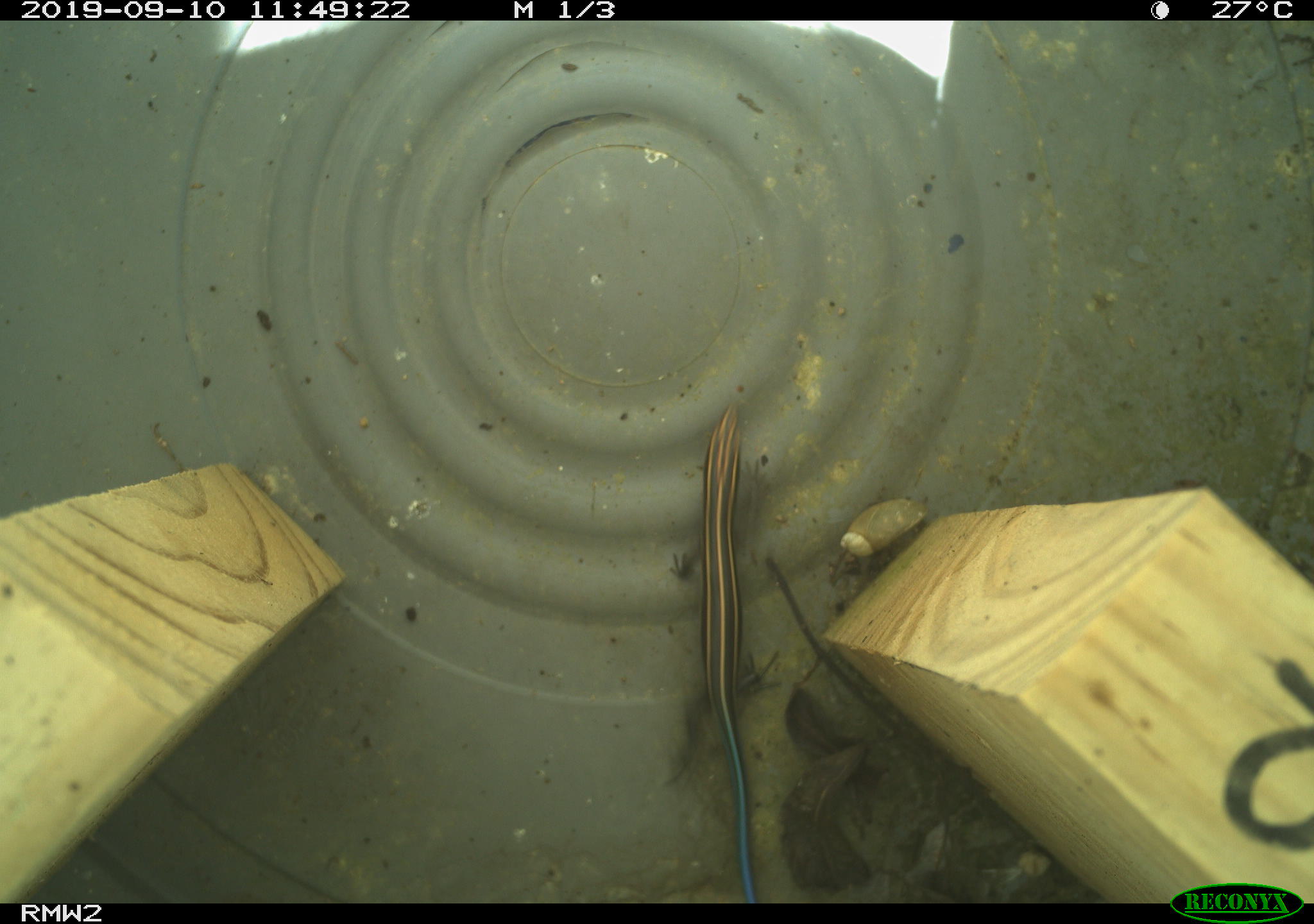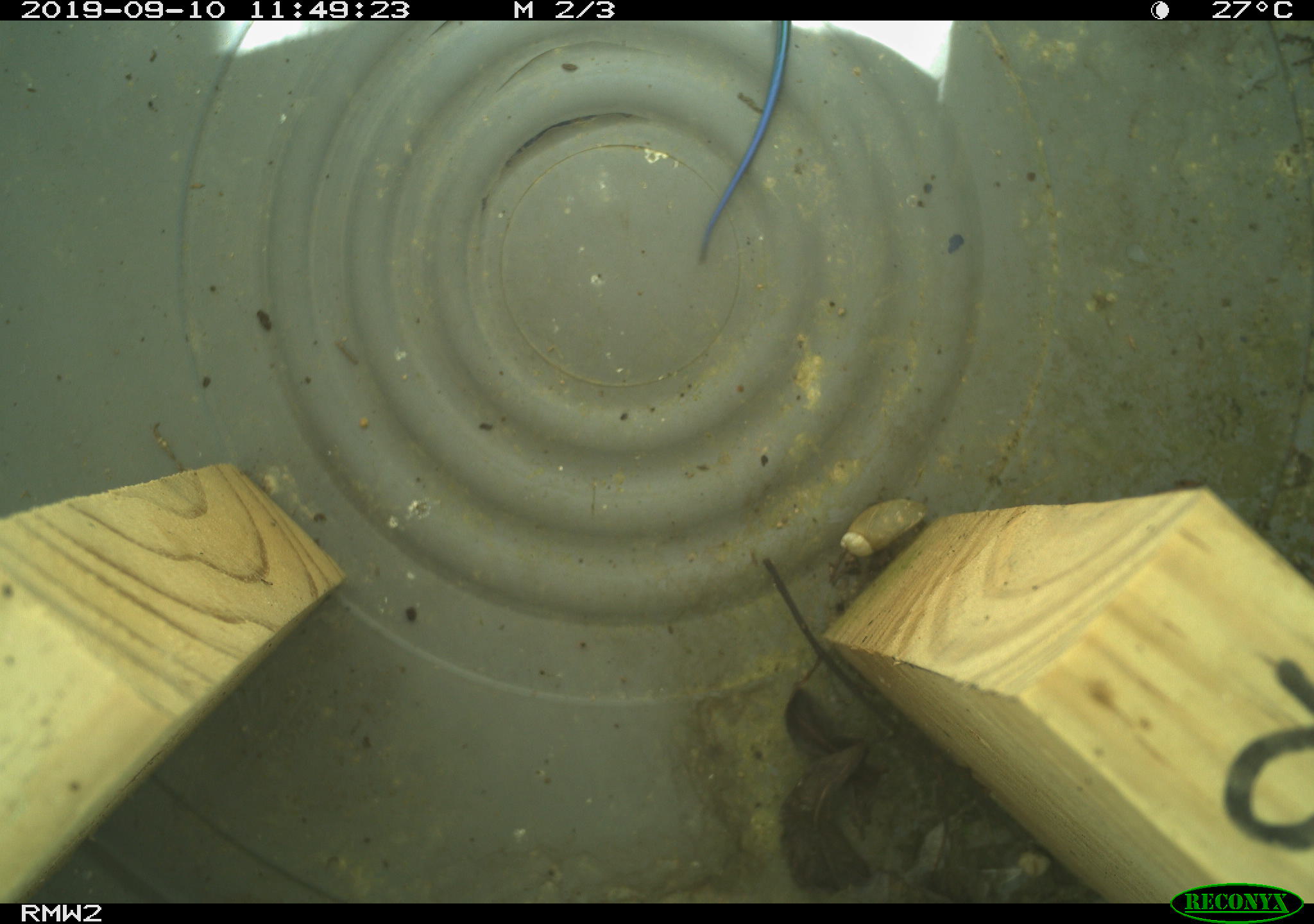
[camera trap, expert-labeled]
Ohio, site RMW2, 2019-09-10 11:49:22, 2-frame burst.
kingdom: Animalia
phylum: Chordata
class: Reptilia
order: Squamata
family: Scincidae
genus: Plestiodon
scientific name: Plestiodon fasciatus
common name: common five-lined skink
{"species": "common five-lined skink (Plestiodon fasciatus)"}